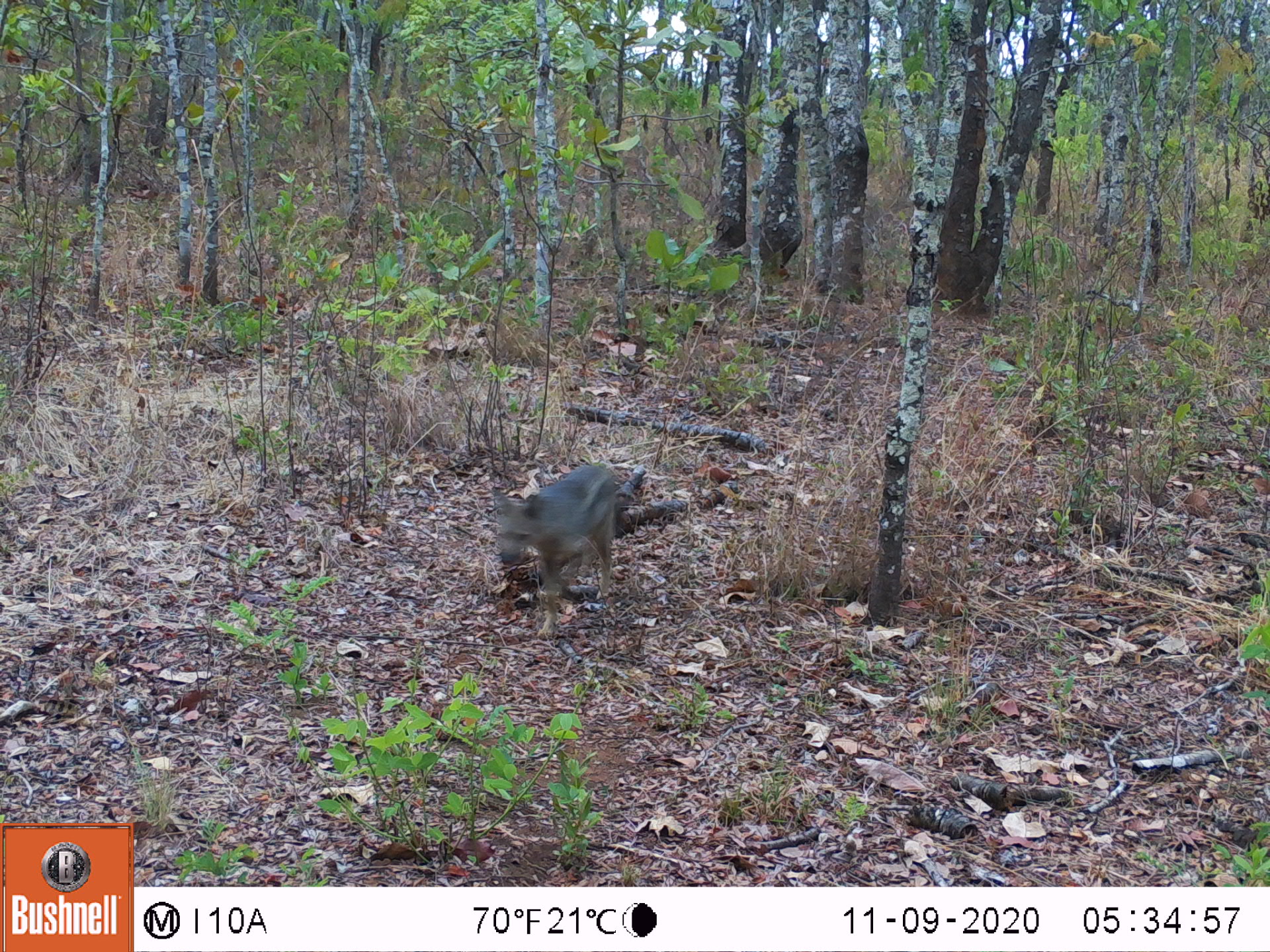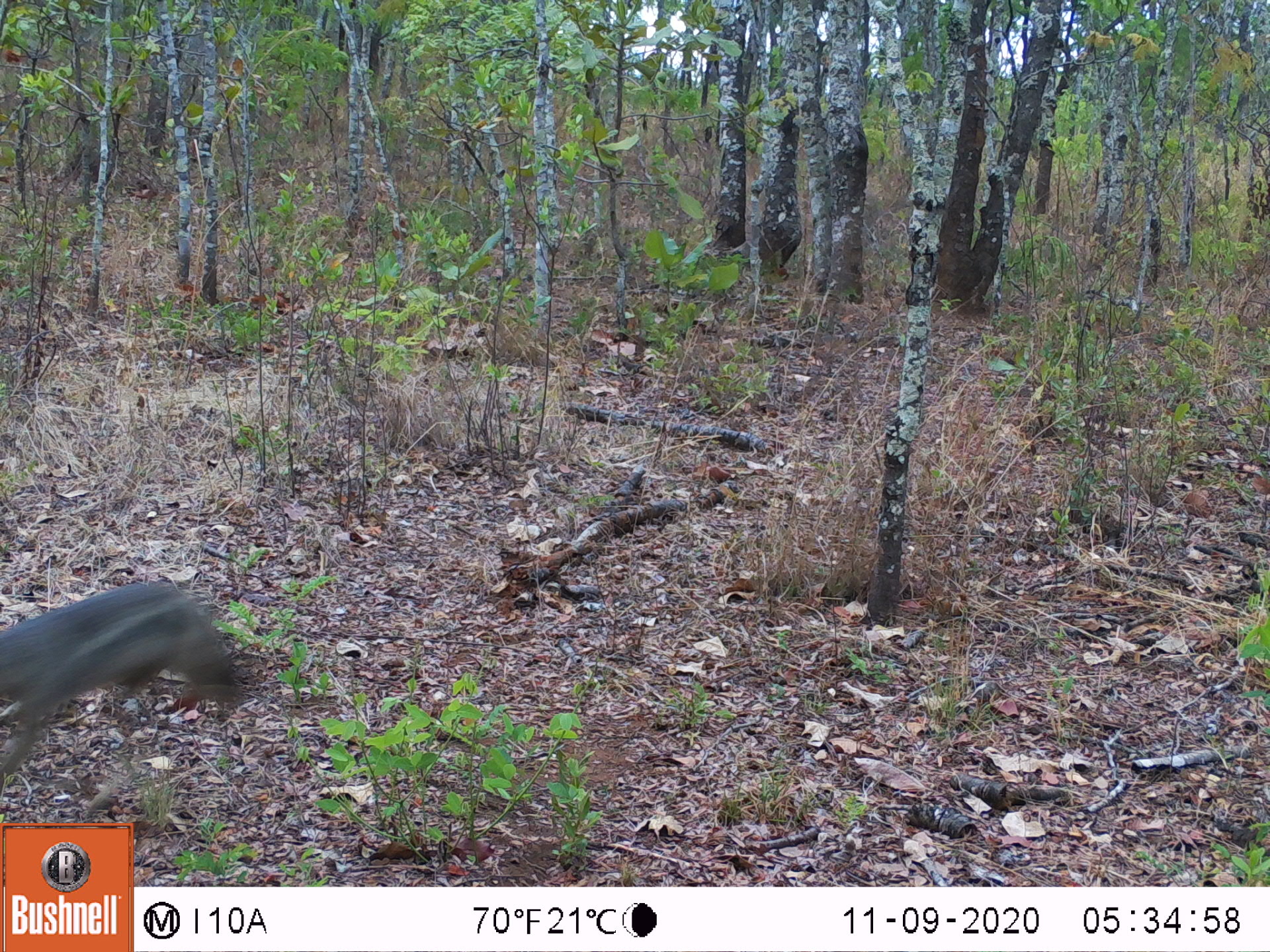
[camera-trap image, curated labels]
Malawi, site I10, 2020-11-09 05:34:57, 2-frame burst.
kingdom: Animalia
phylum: Chordata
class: Mammalia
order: Carnivora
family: Canidae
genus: Lupulella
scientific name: Lupulella adusta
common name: side-striped jackal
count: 1